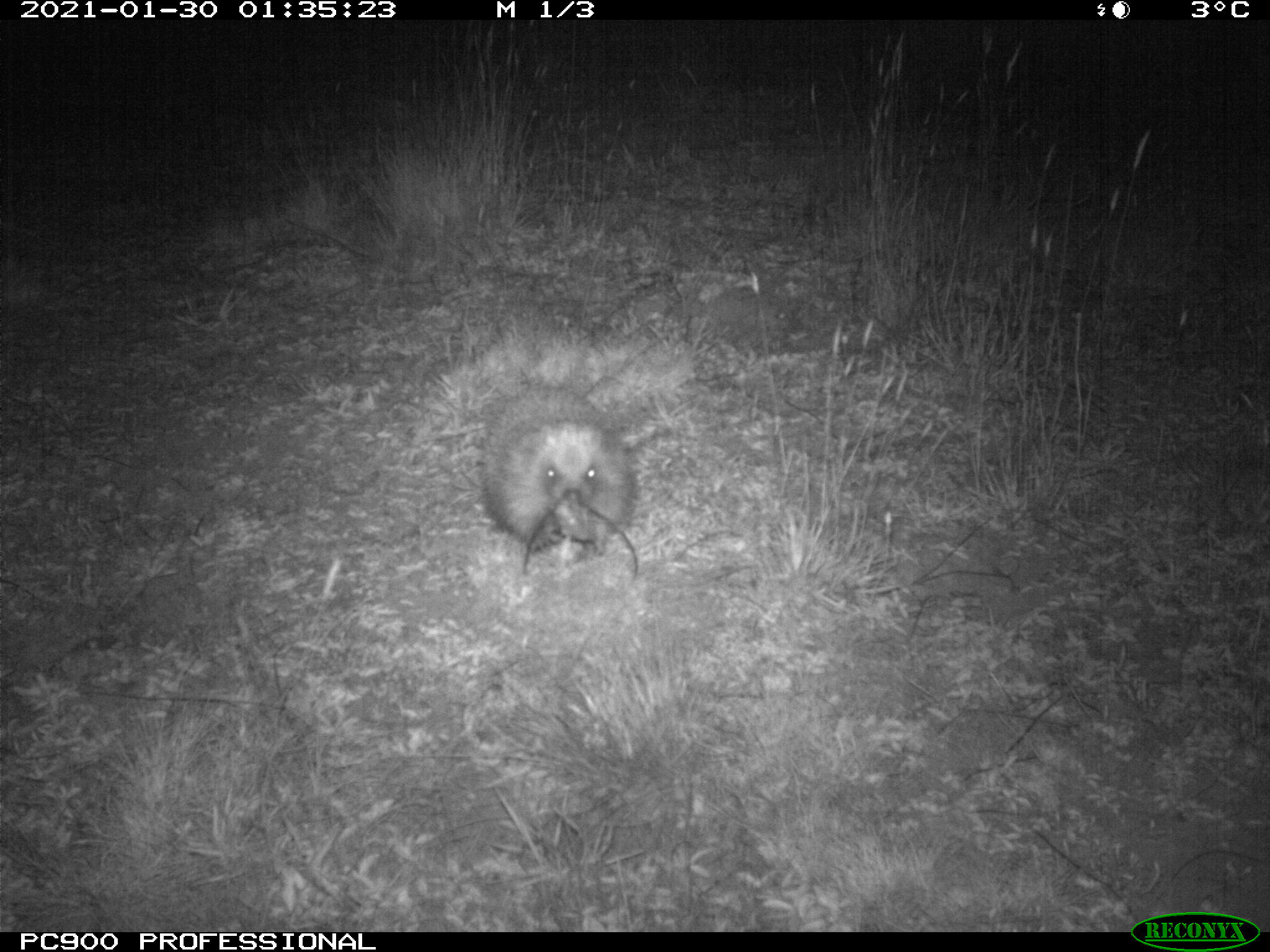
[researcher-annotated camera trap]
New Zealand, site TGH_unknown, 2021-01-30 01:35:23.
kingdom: Animalia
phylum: Chordata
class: Mammalia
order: Eulipotyphla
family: Erinaceidae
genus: Erinaceus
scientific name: Erinaceus europaeus europaeus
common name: european hedgehog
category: hedgehog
Hedgehog (european hedgehog) (Erinaceus europaeus europaeus).